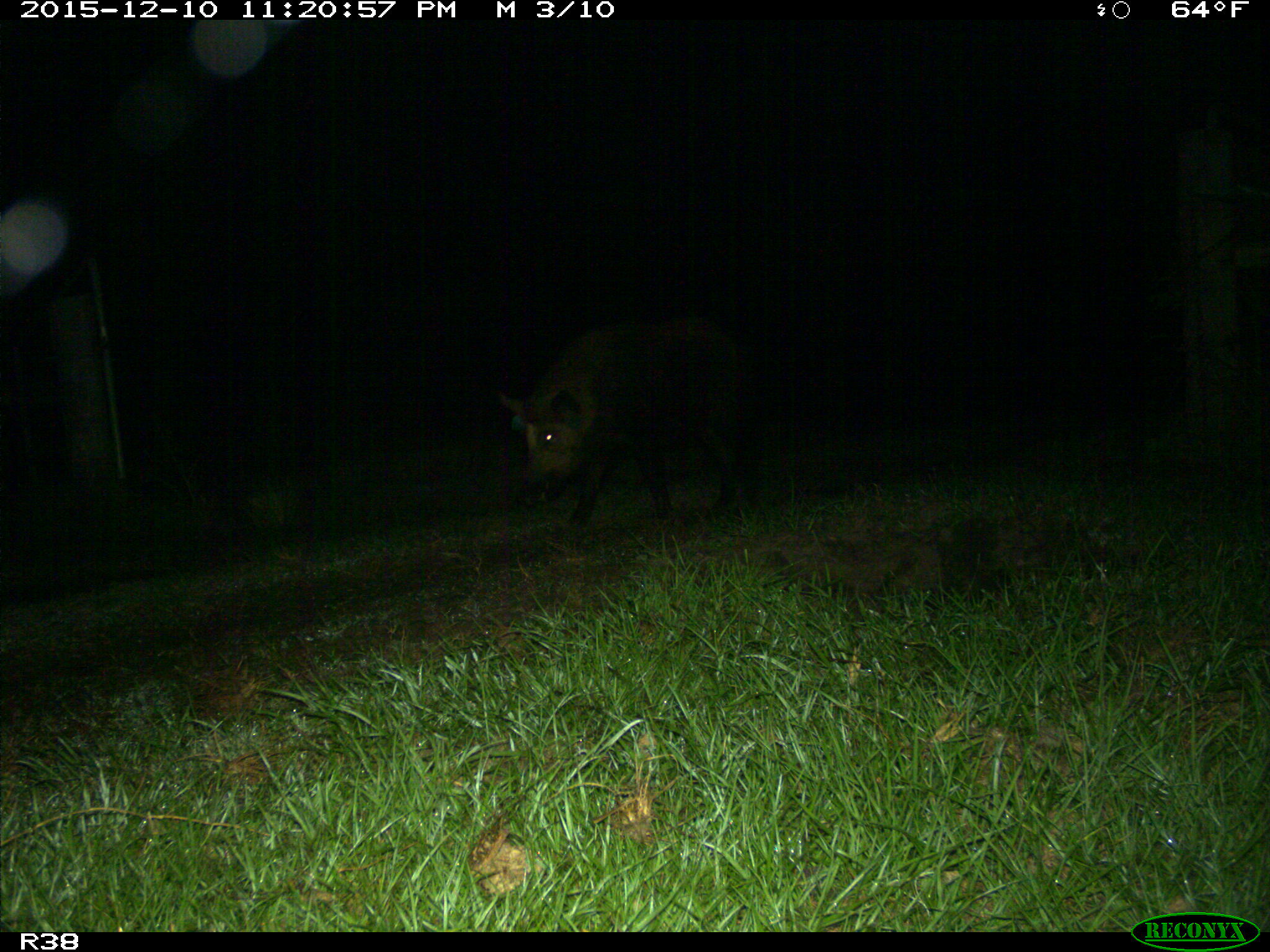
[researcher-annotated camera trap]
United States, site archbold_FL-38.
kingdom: Animalia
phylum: Chordata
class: Mammalia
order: Artiodactyla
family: Suidae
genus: Sus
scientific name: Sus scrofa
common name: wild boar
Sus scrofa (wild boar).